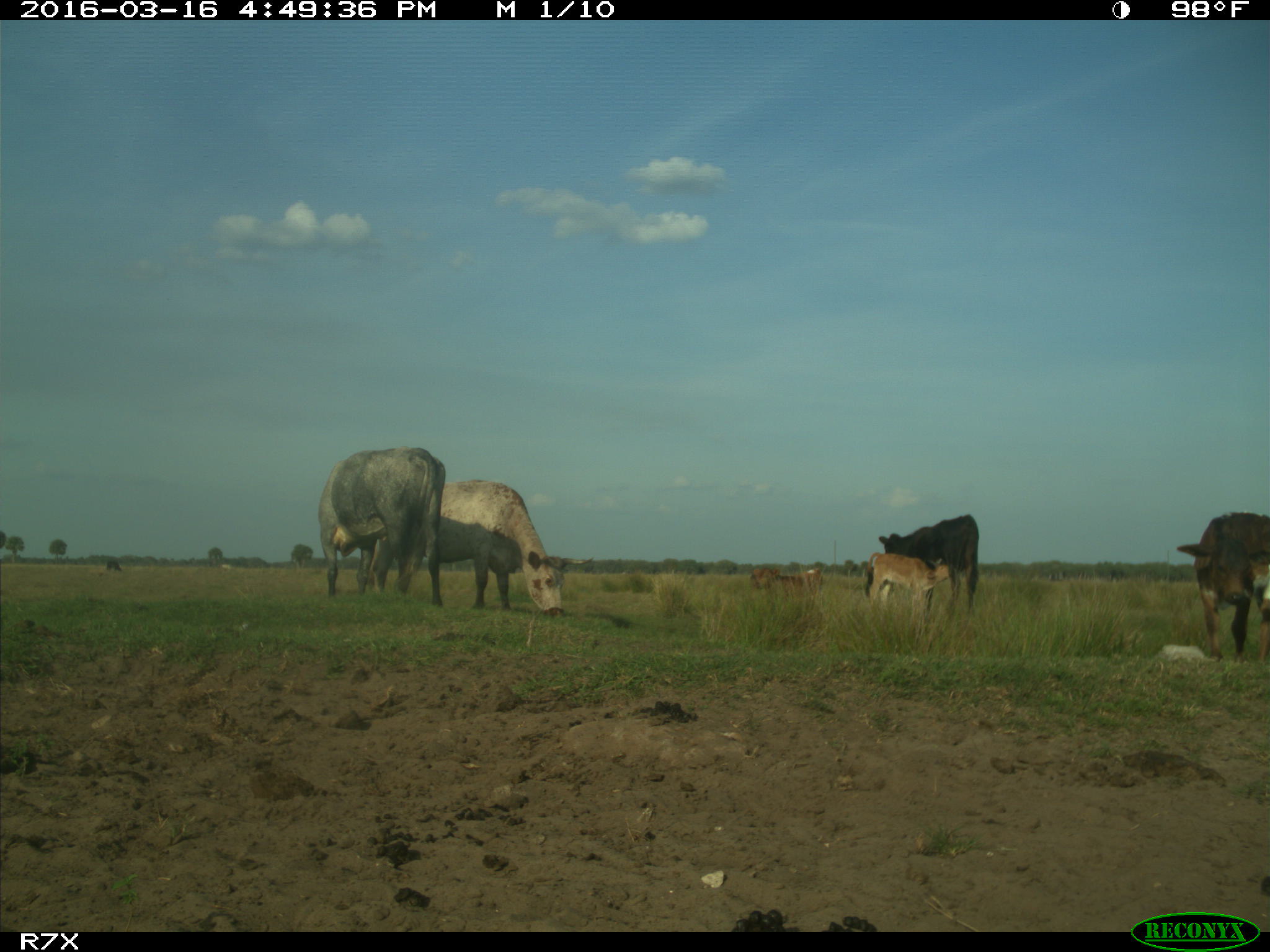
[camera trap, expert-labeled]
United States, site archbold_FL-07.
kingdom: Animalia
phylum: Chordata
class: Mammalia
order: Artiodactyla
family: Bovidae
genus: Bos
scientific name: Bos taurus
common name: domestic cow